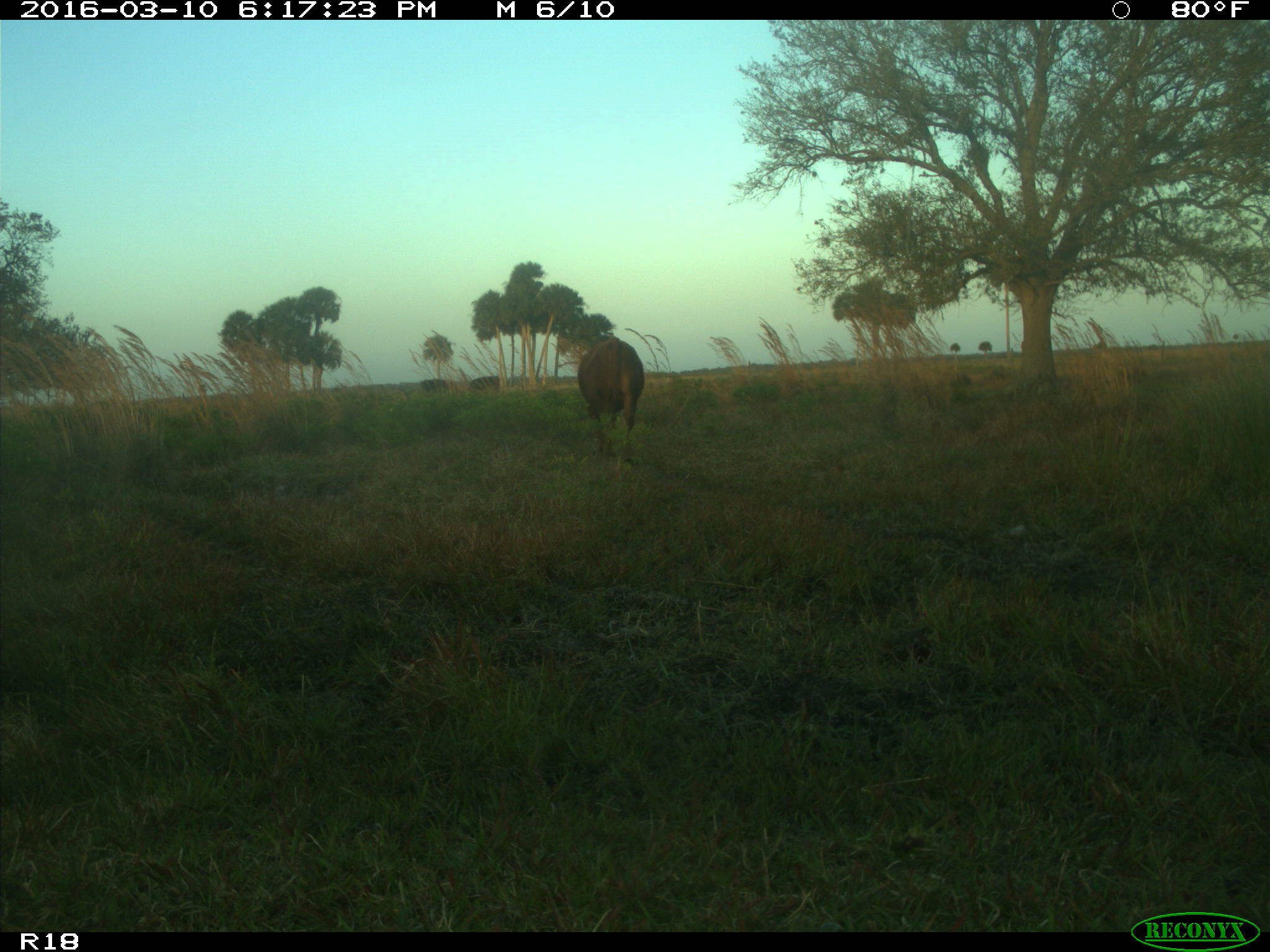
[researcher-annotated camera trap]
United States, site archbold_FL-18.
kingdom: Animalia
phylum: Chordata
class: Mammalia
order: Artiodactyla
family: Bovidae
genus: Bos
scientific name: Bos taurus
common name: domestic cow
Bos taurus (domestic cow).